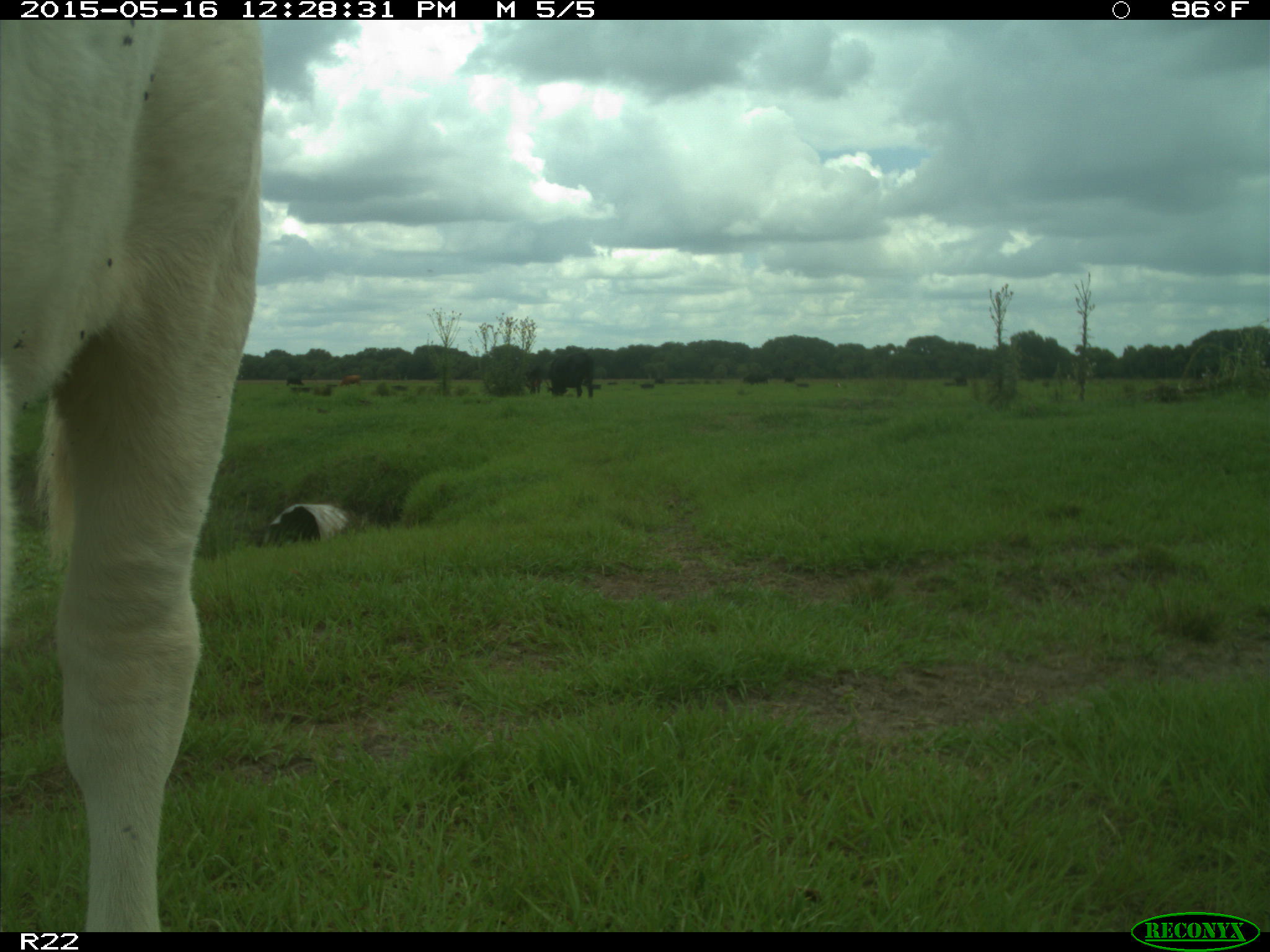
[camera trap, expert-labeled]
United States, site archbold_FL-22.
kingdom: Animalia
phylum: Chordata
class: Mammalia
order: Artiodactyla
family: Bovidae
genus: Bos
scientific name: Bos taurus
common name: domestic cow